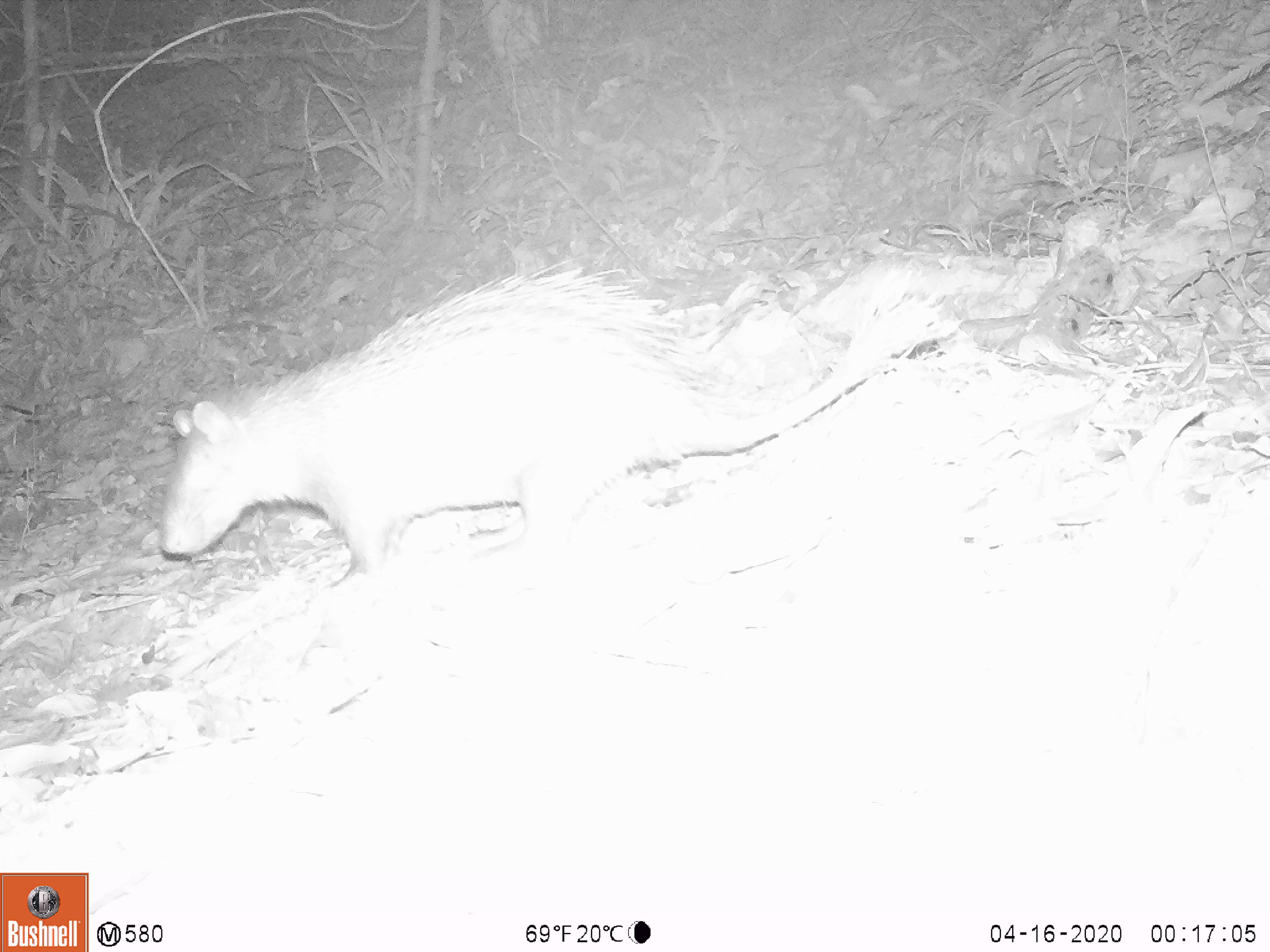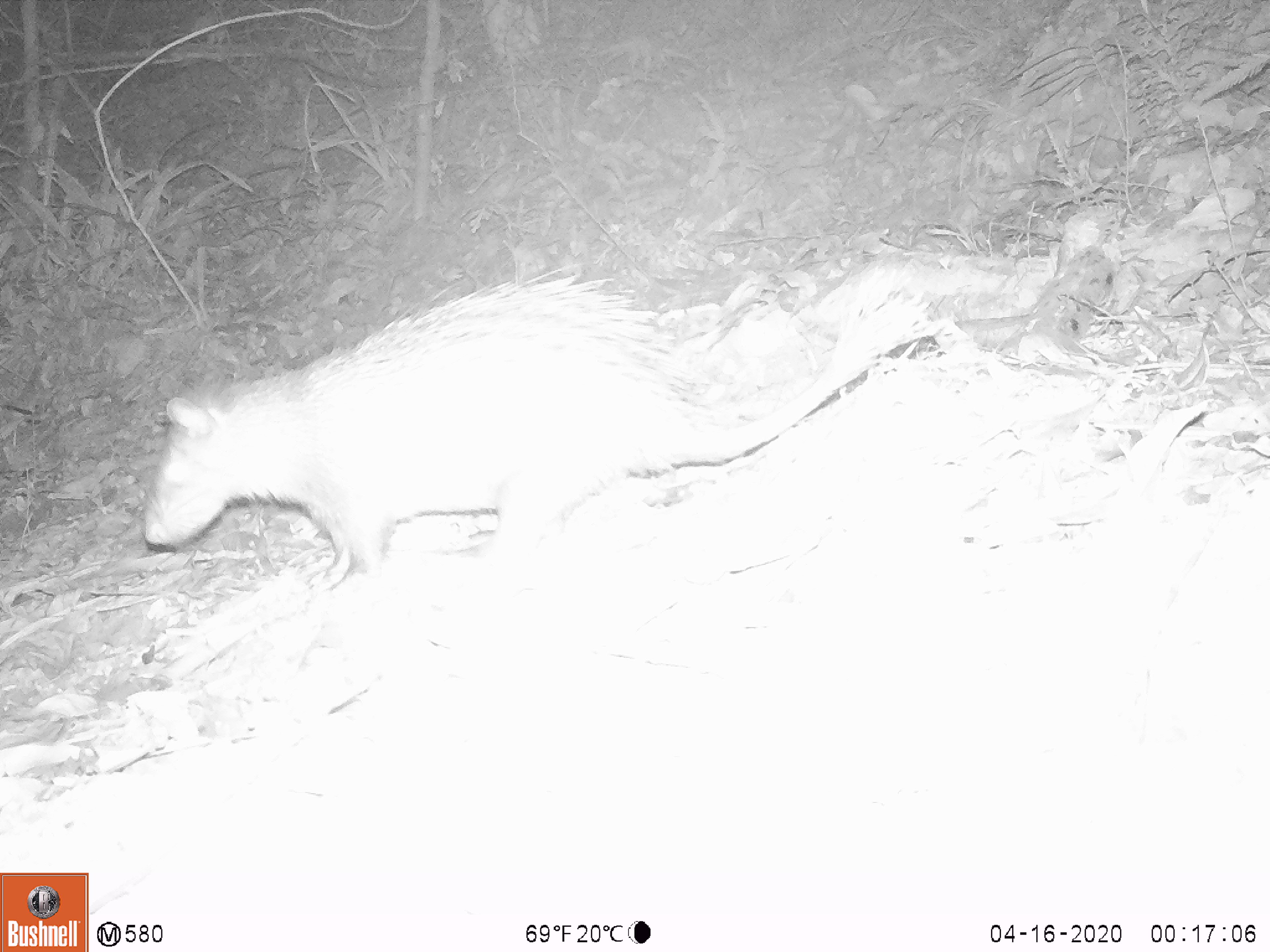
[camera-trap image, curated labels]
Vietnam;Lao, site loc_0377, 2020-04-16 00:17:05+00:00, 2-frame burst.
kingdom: Animalia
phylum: Chordata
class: Mammalia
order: Rodentia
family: Hystricidae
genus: Atherurus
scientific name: Atherurus macrourus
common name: asiatic brush-tailed porcupine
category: asiatic brush tailed porcupine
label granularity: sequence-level